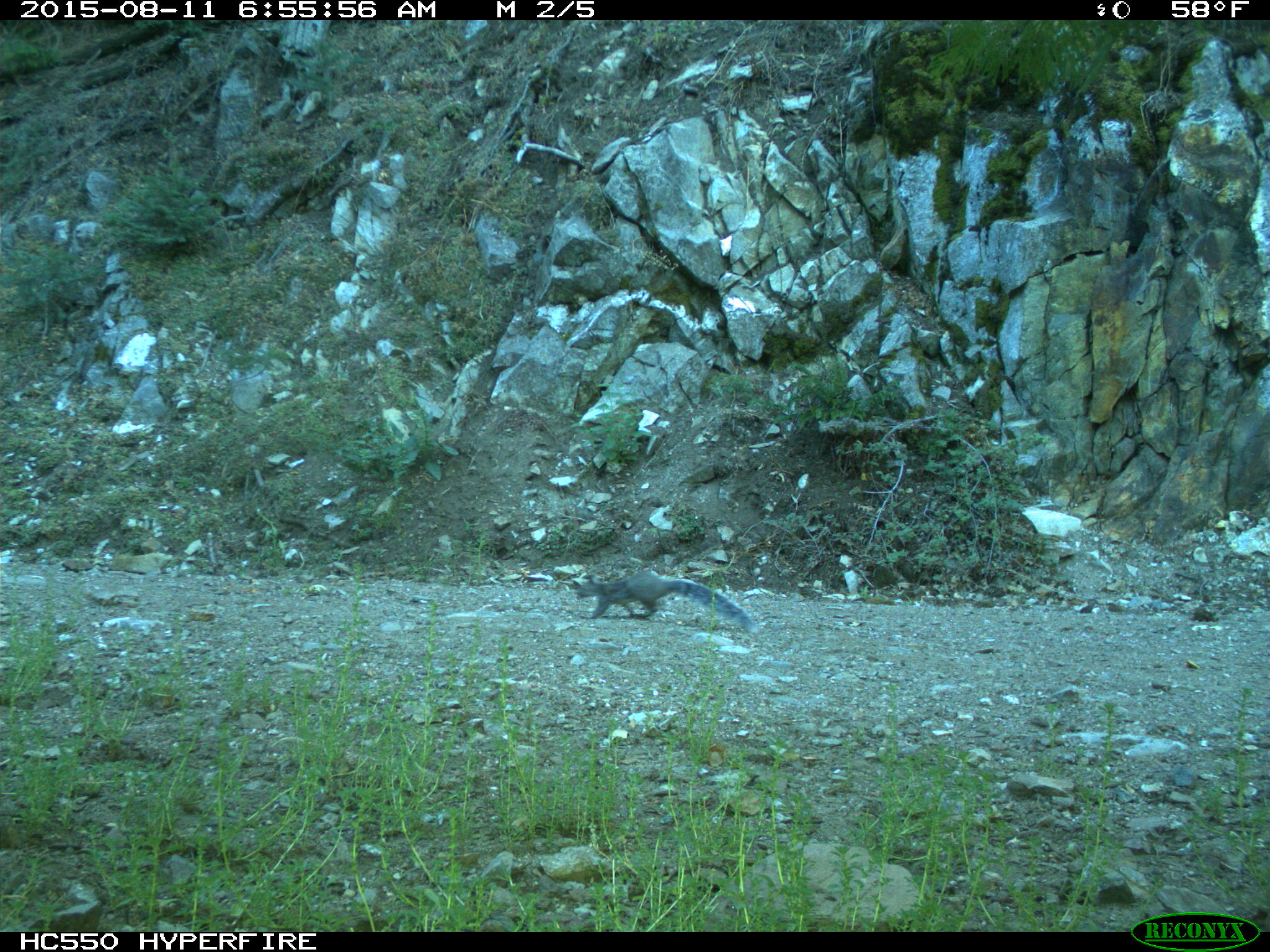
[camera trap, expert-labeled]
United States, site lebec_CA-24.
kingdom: Animalia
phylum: Chordata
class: Mammalia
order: Rodentia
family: Sciuridae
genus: Sciurus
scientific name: Sciurus carolinensis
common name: eastern gray squirrel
Sciurus carolinensis (eastern gray squirrel).